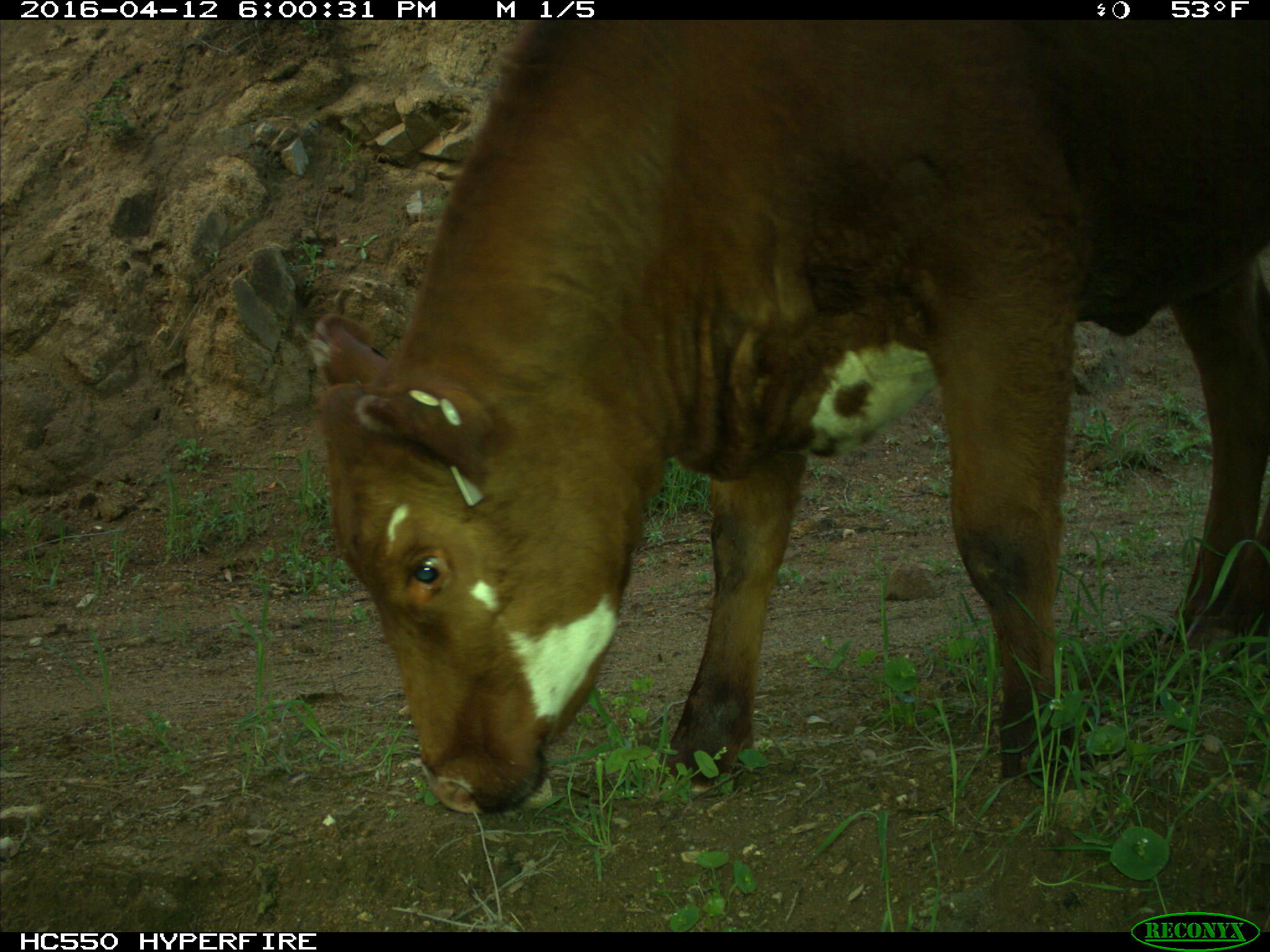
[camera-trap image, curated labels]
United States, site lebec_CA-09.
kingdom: Animalia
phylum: Chordata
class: Mammalia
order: Artiodactyla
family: Bovidae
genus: Bos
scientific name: Bos taurus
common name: domestic cow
Bos taurus (domestic cow).